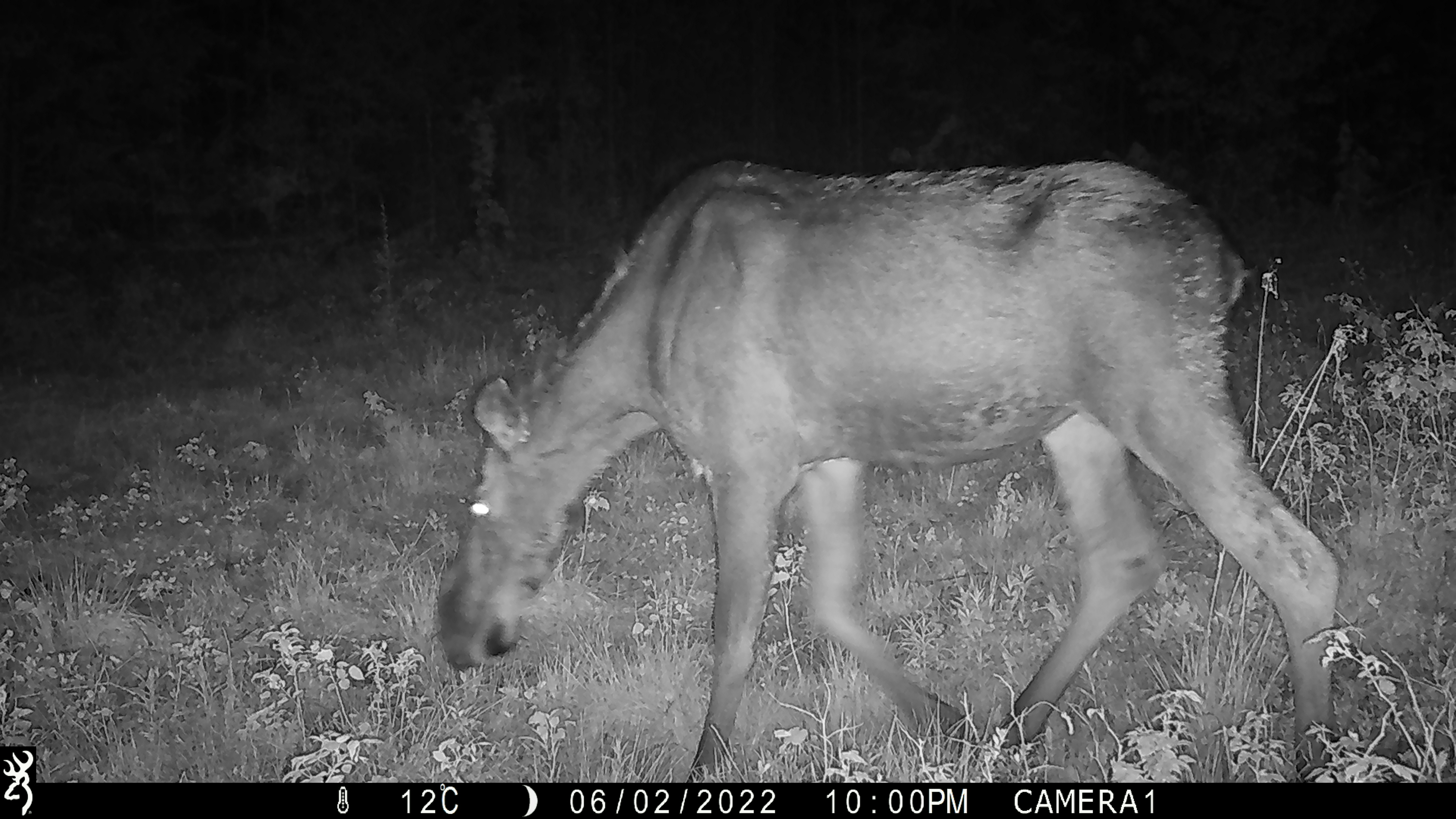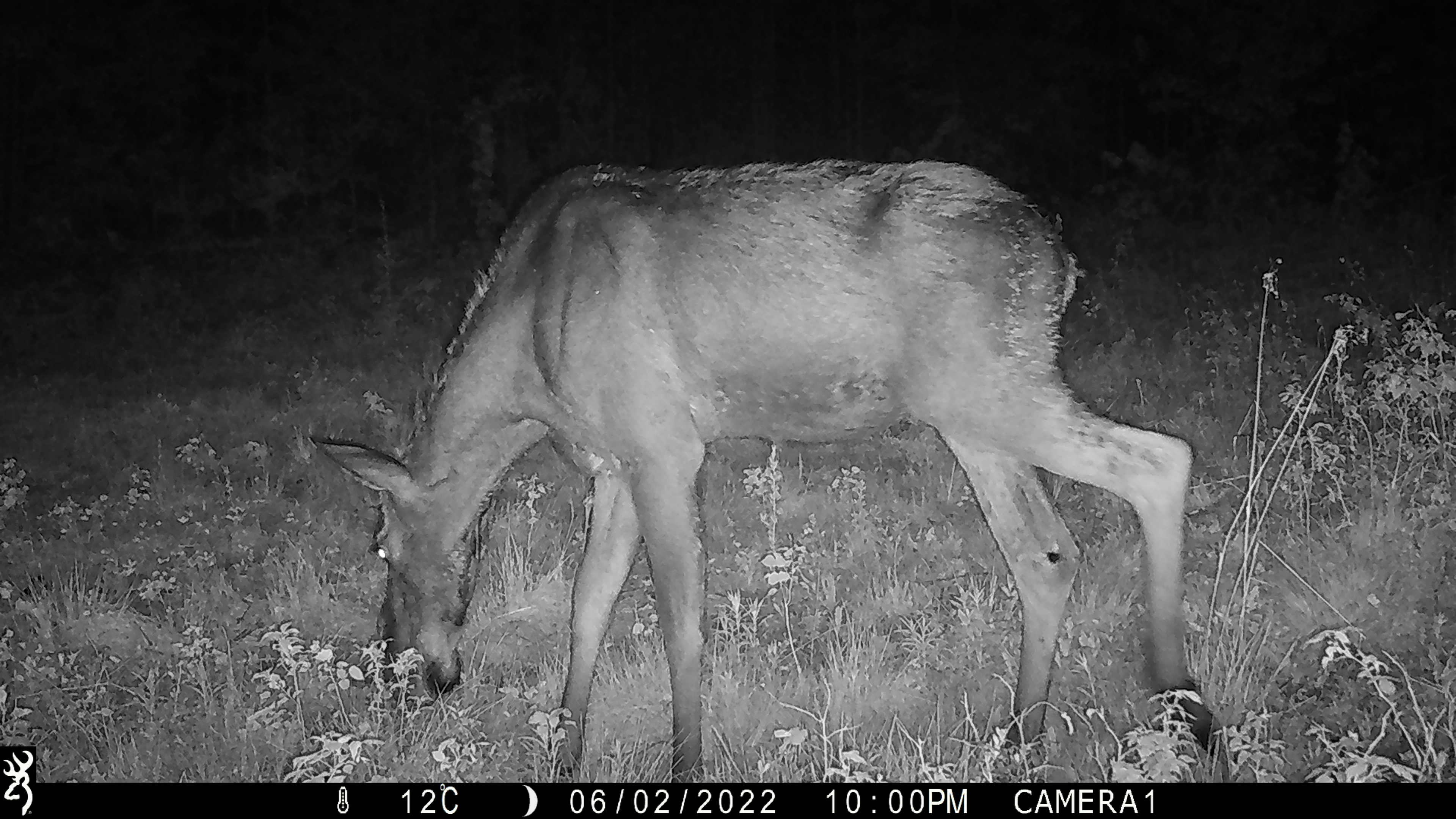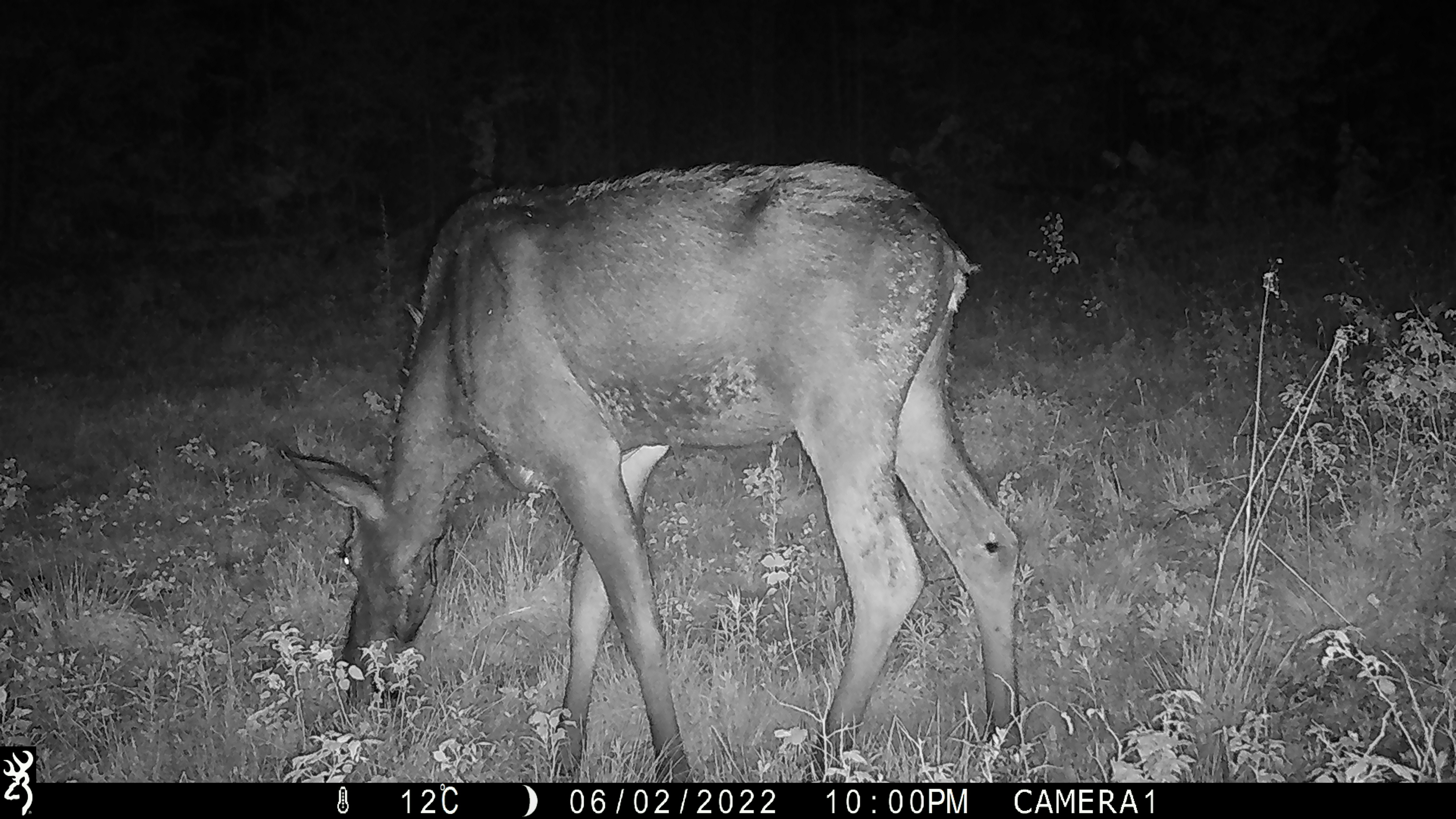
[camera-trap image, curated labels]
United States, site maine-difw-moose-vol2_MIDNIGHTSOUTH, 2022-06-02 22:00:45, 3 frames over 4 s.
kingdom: Animalia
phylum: Chordata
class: Mammalia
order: Artiodactyla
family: Cervidae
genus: Alces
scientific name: Alces alces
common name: moose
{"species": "moose (Alces alces)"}